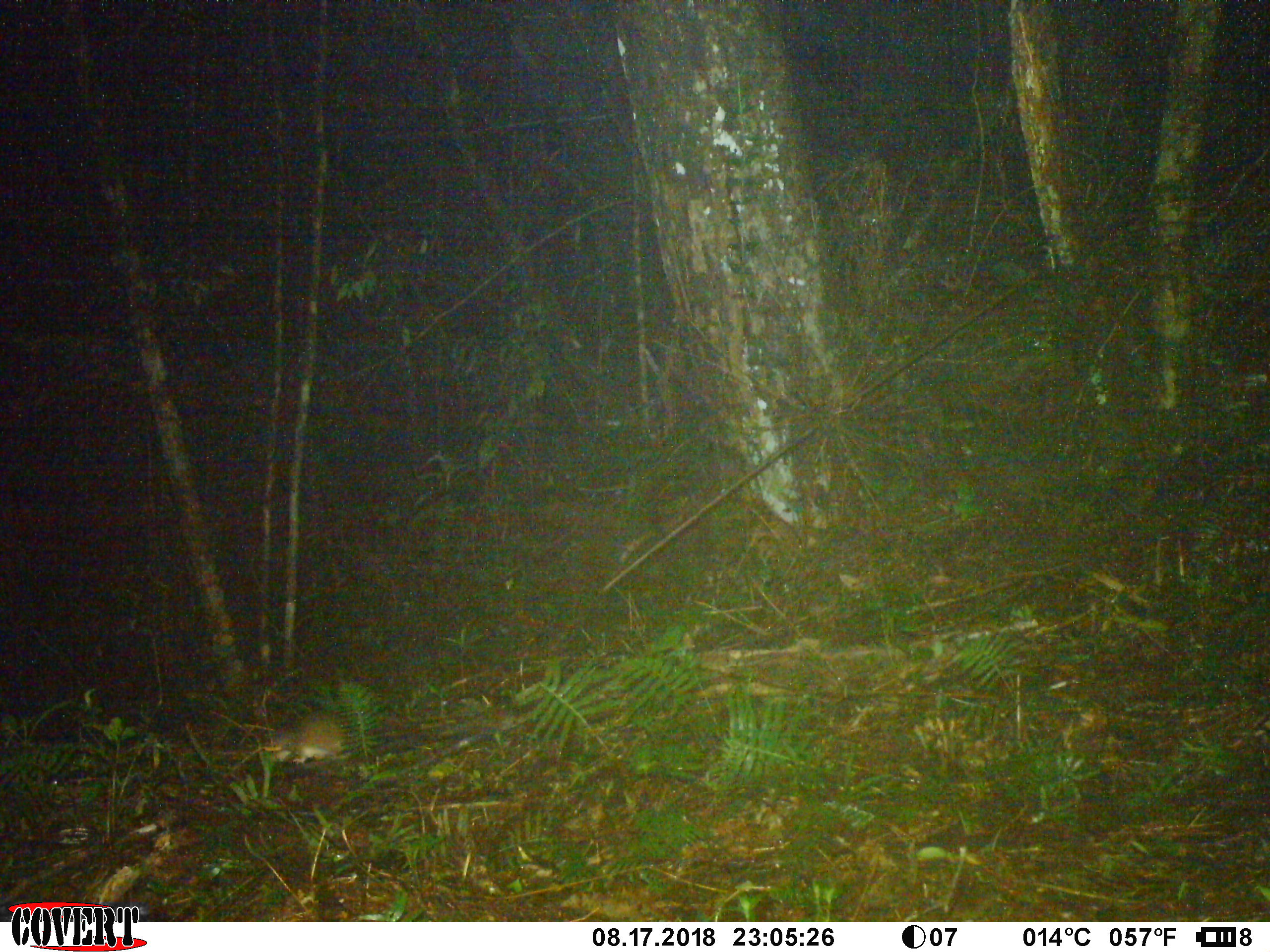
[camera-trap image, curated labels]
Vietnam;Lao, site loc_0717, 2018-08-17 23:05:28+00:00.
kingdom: Animalia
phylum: Chordata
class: Mammalia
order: Rodentia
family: Muridae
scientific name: Muridae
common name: old-world mice and rats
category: unidentified murid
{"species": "unidentified murid (old-world mice and rats) (Muridae)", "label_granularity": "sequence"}